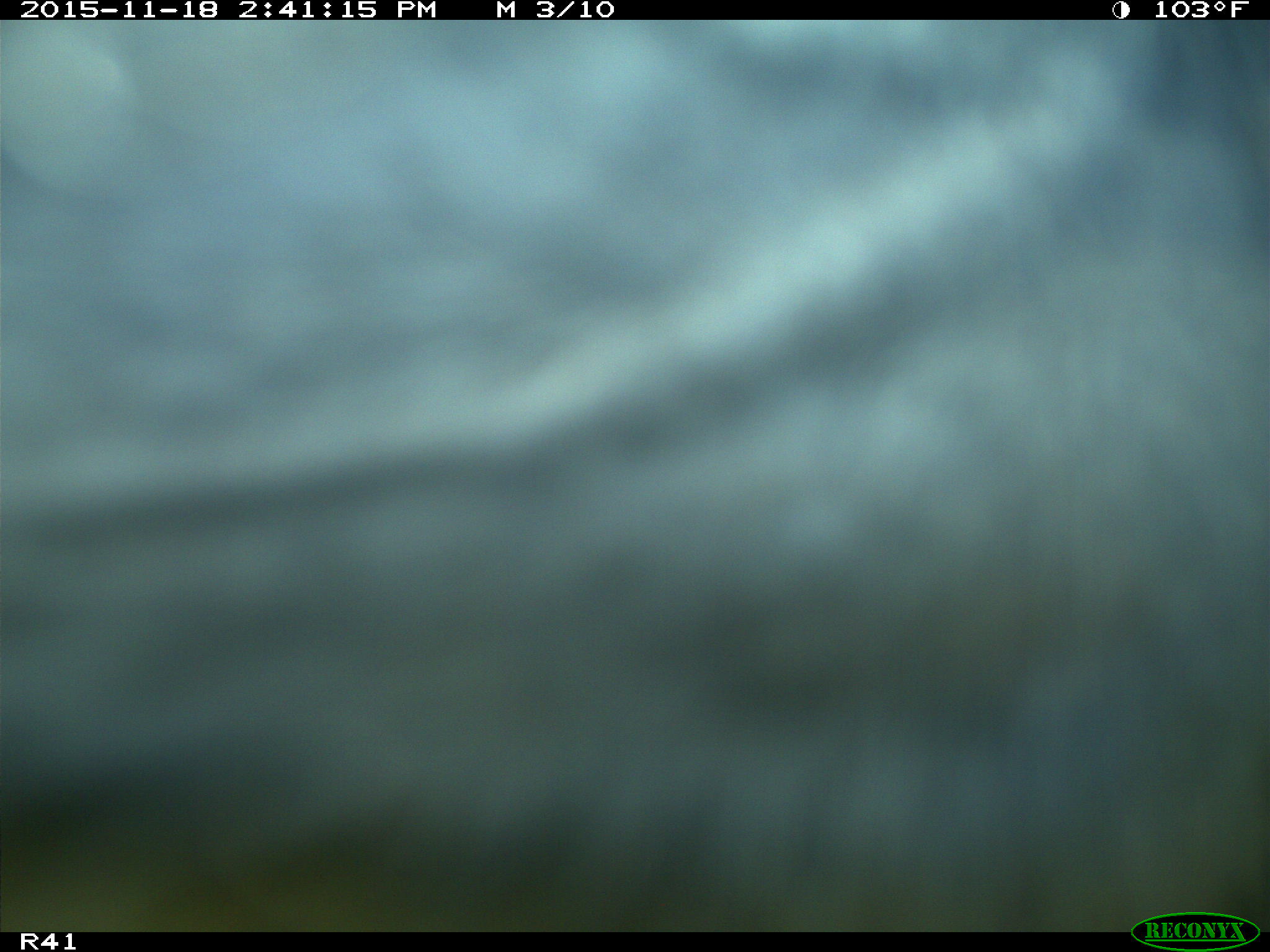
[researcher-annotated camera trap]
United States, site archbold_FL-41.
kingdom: Animalia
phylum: Chordata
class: Mammalia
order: Artiodactyla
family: Bovidae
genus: Bos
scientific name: Bos taurus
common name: domestic cow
Bos taurus (domestic cow).